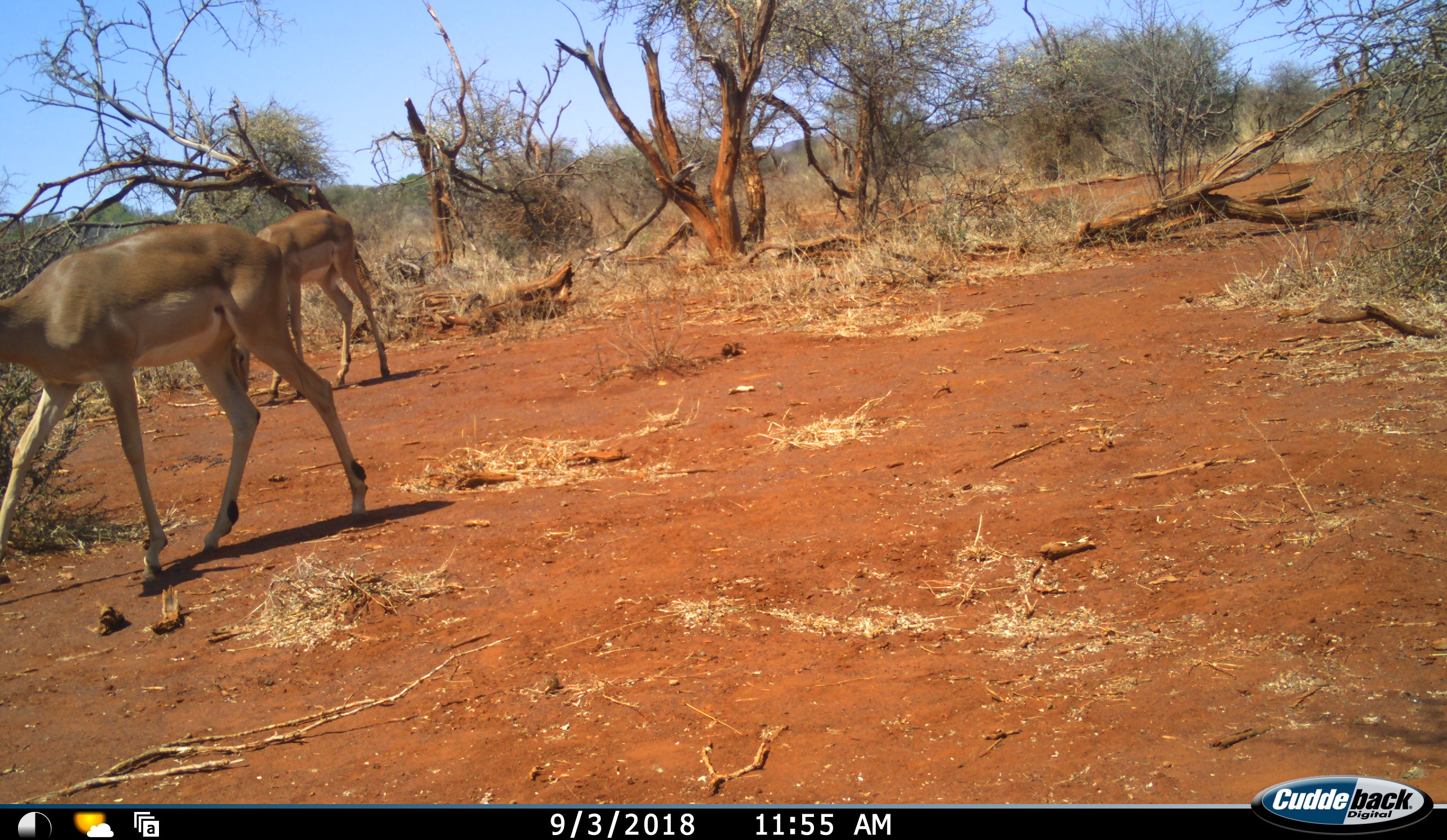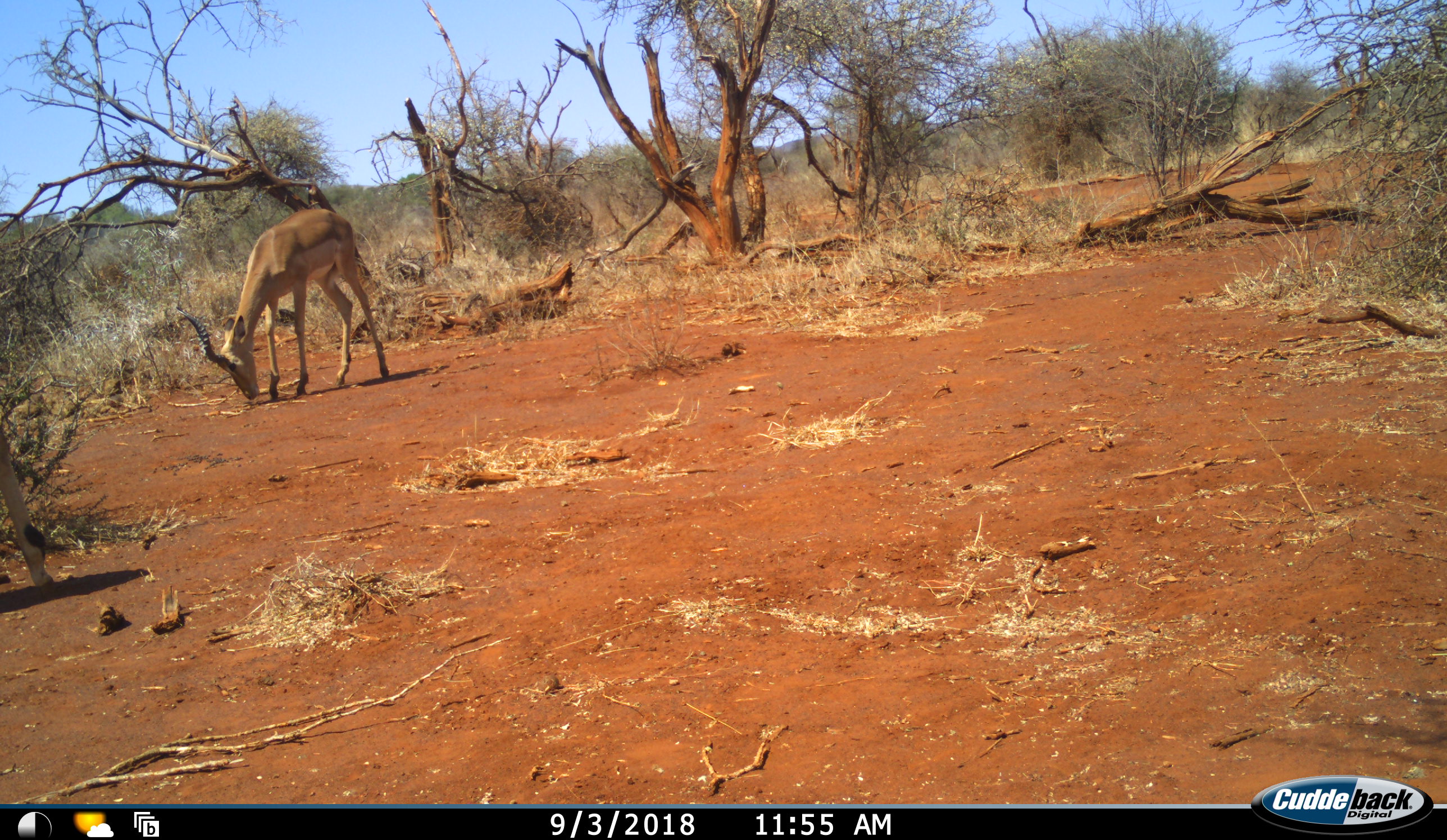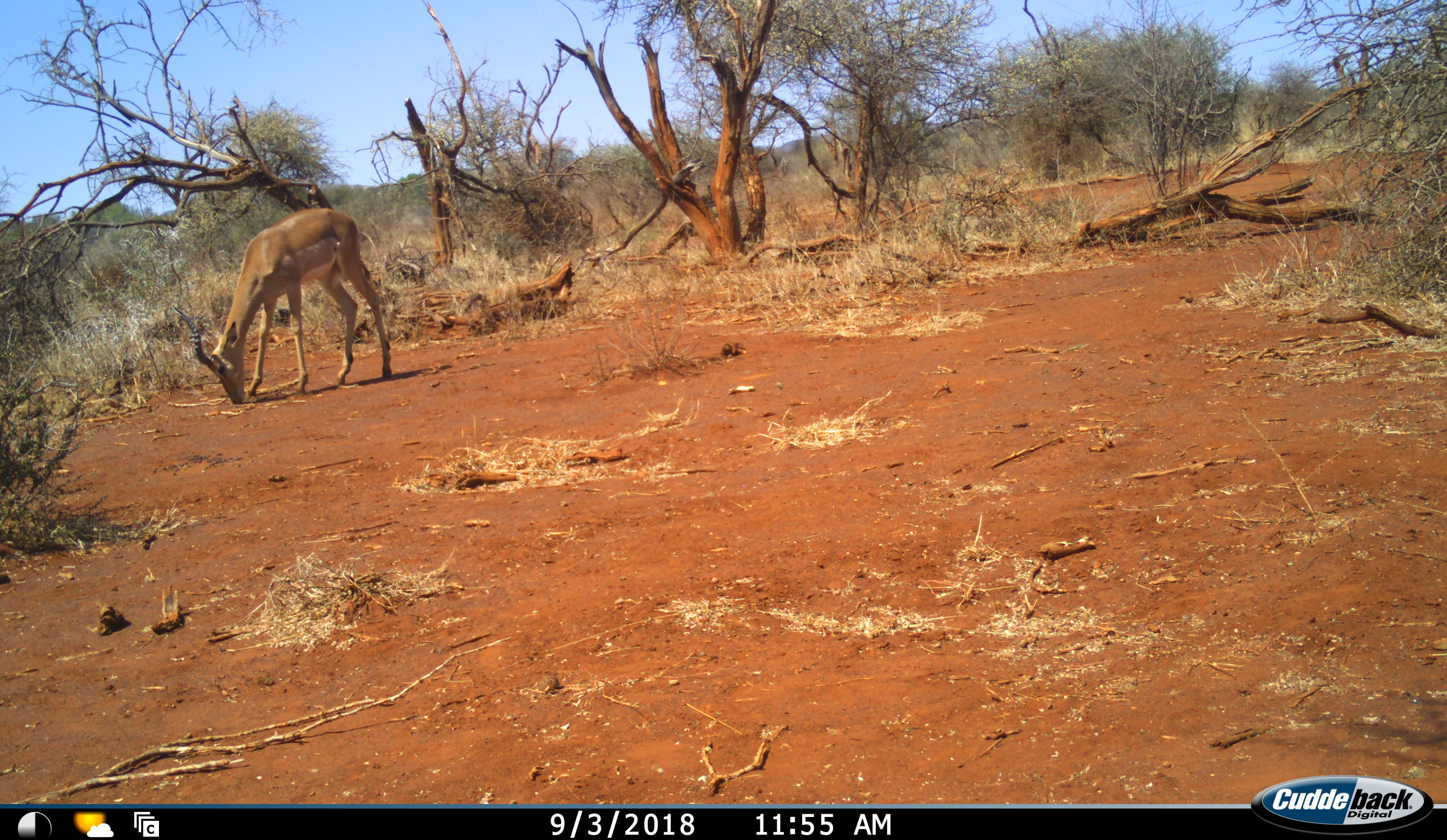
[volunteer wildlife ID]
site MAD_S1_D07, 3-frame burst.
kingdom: Animalia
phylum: Chordata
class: Mammalia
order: Artiodactyla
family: Bovidae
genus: Aepyceros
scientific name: Aepyceros melampus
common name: impala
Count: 2.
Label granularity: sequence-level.